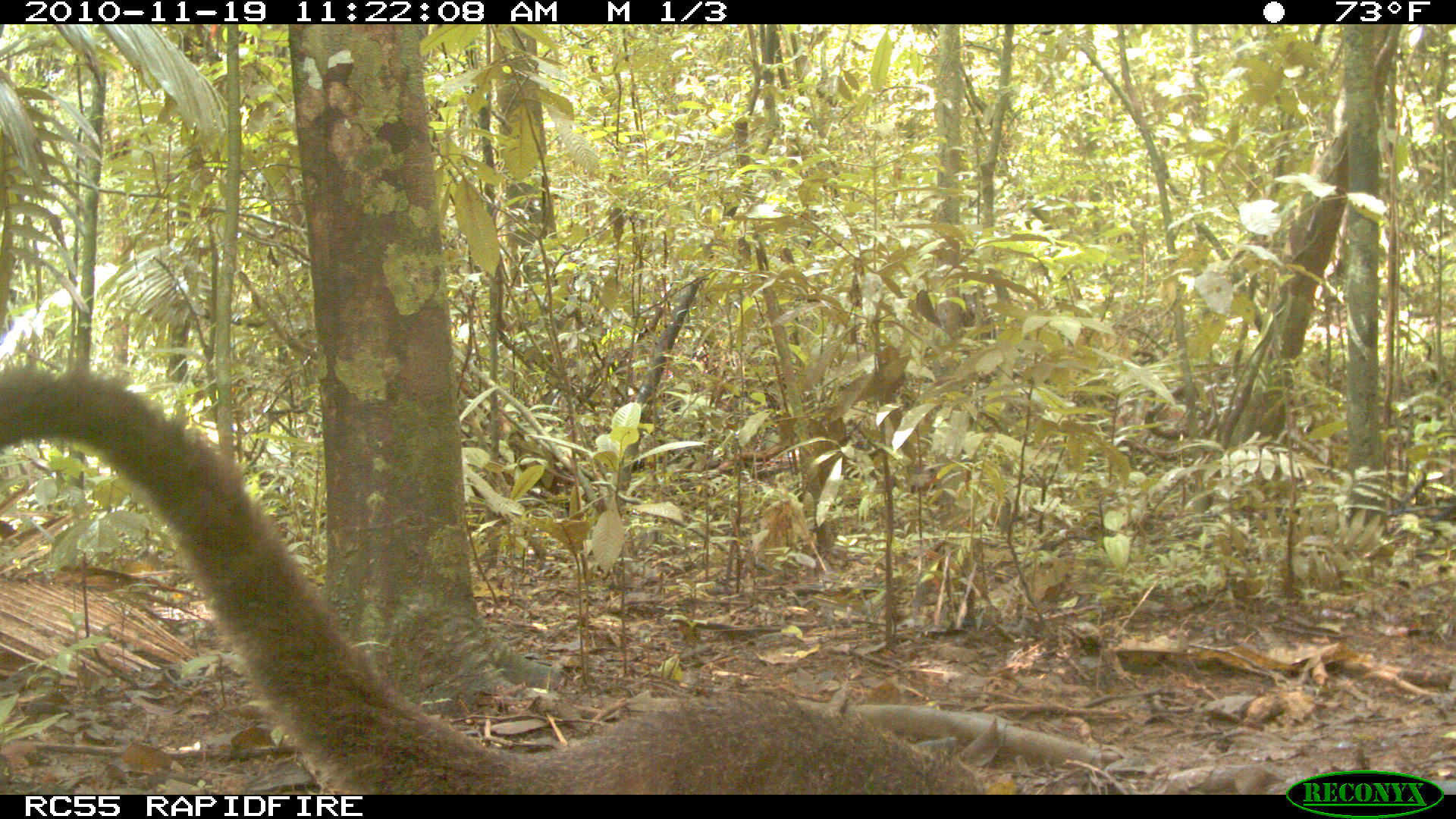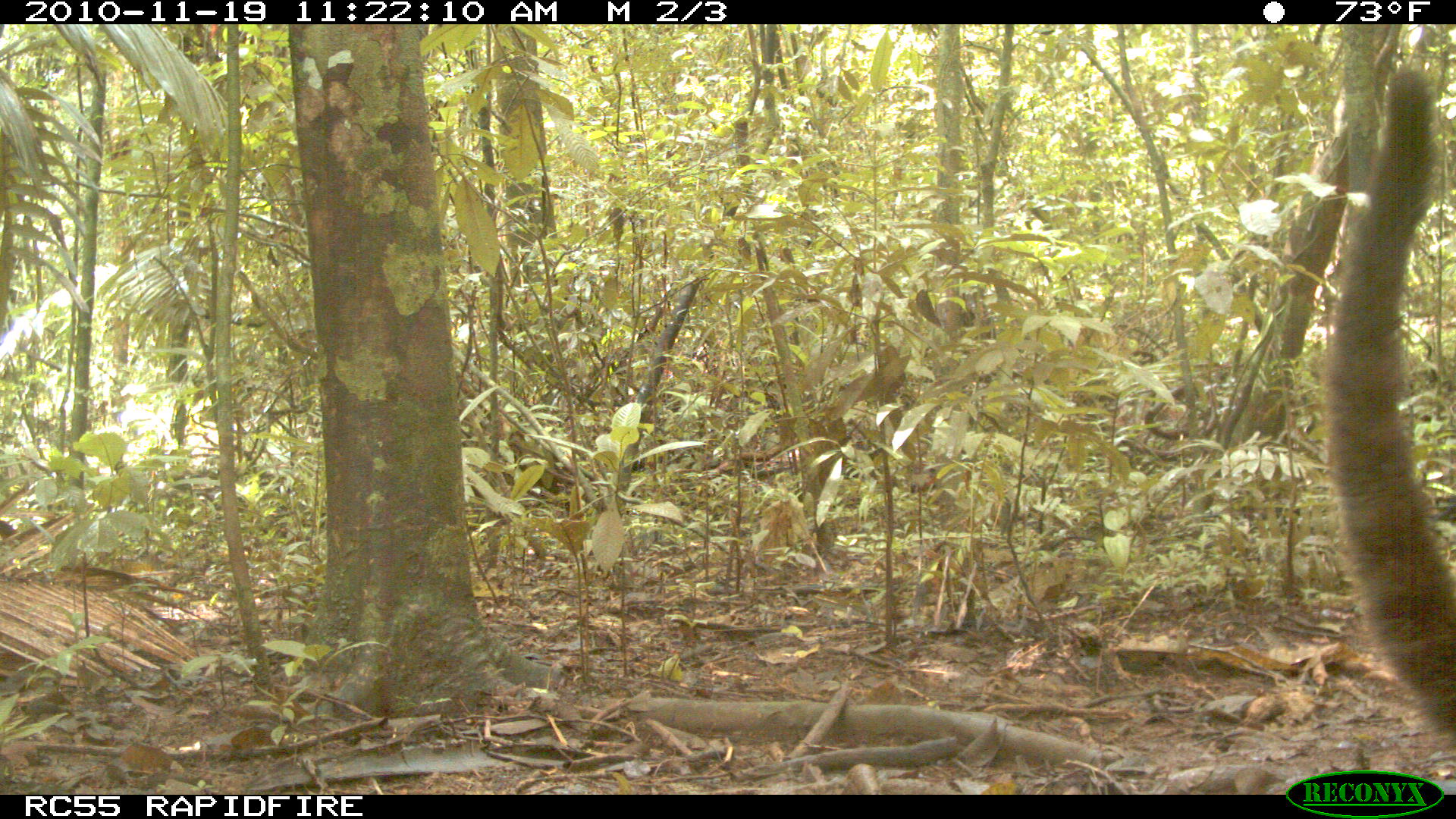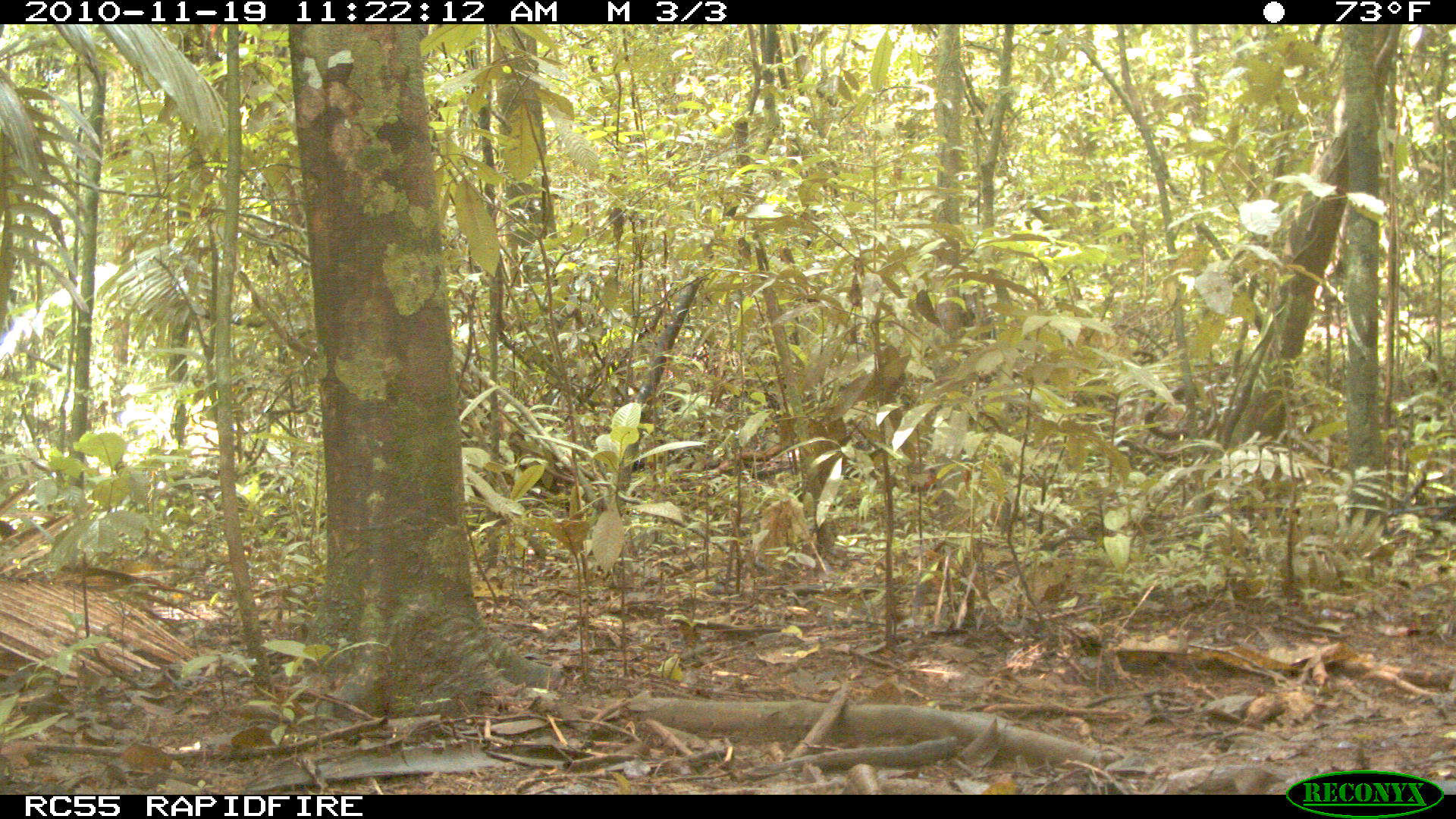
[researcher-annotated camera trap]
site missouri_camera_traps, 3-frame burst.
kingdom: Animalia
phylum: Chordata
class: Mammalia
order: Carnivora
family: Procyonidae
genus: Nasua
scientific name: Nasua narica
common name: white-nosed coati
White-nosed coati (Nasua narica). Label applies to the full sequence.